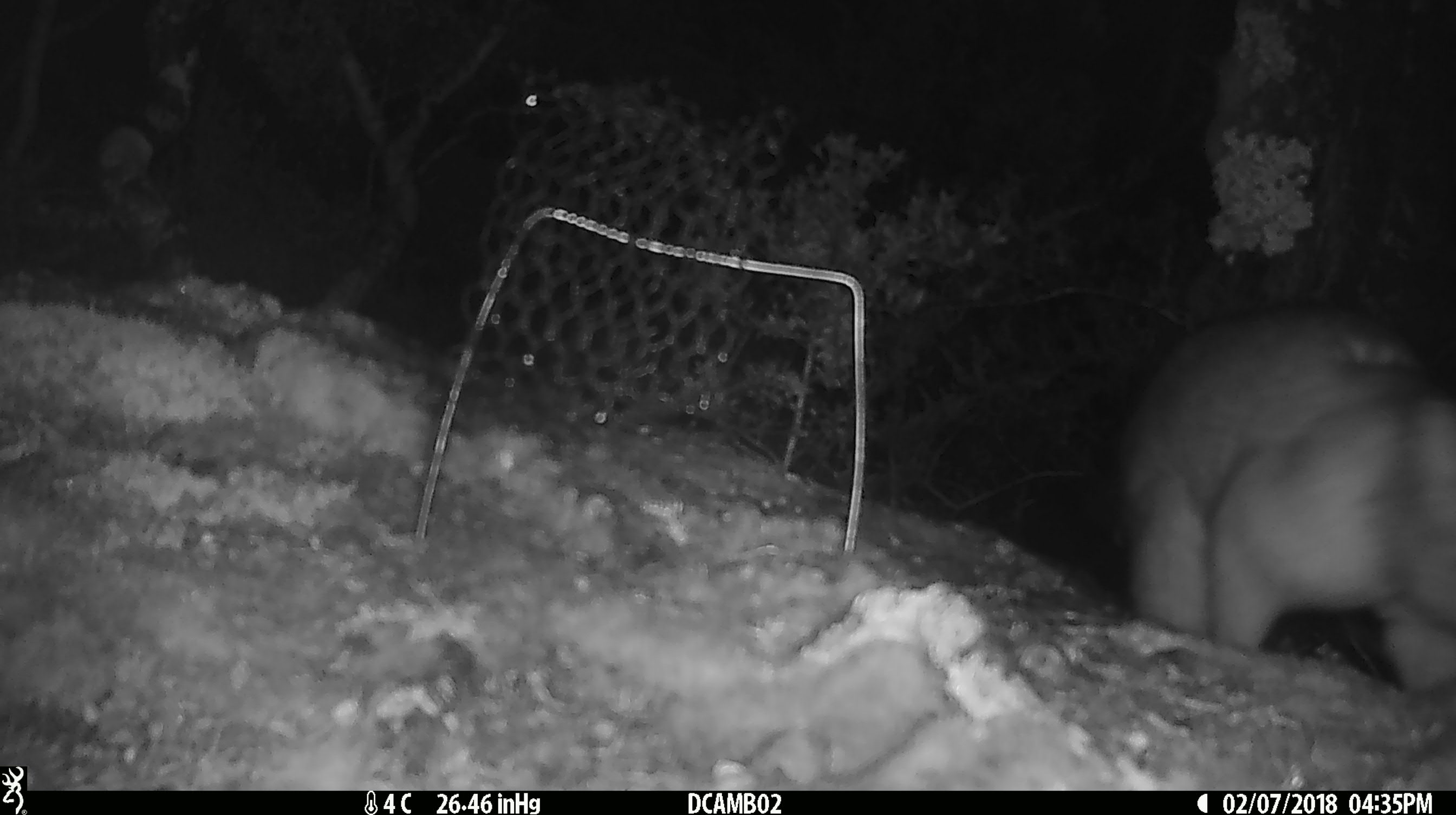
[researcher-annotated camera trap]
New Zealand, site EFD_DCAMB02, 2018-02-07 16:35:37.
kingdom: Animalia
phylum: Chordata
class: Mammalia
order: Diprotodontia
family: Phalangeridae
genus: Trichosurus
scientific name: Trichosurus vulpecula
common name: common brushtail possum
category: possum